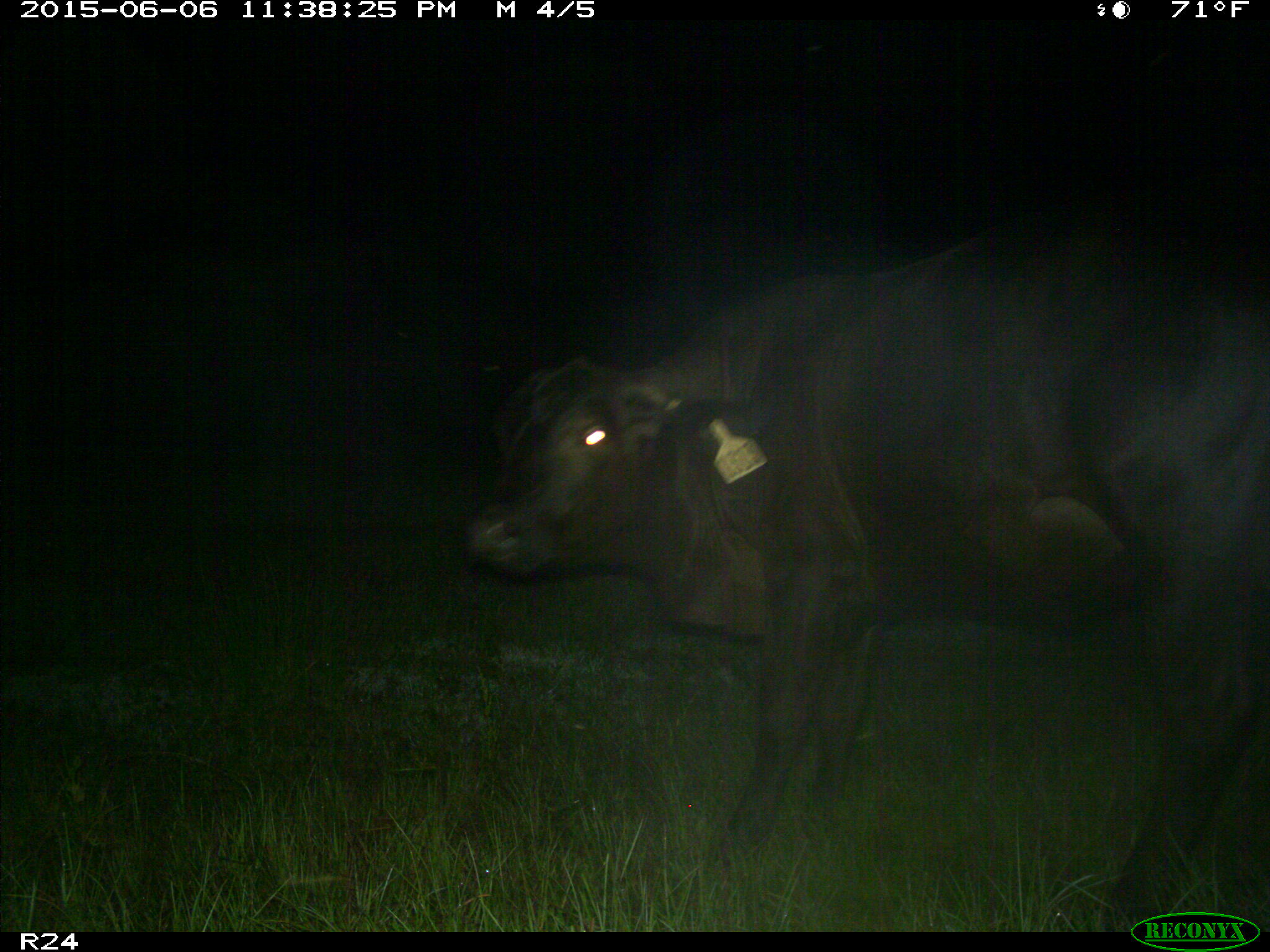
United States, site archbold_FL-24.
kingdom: Animalia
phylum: Chordata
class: Mammalia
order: Artiodactyla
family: Bovidae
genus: Bos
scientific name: Bos taurus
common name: domestic cow